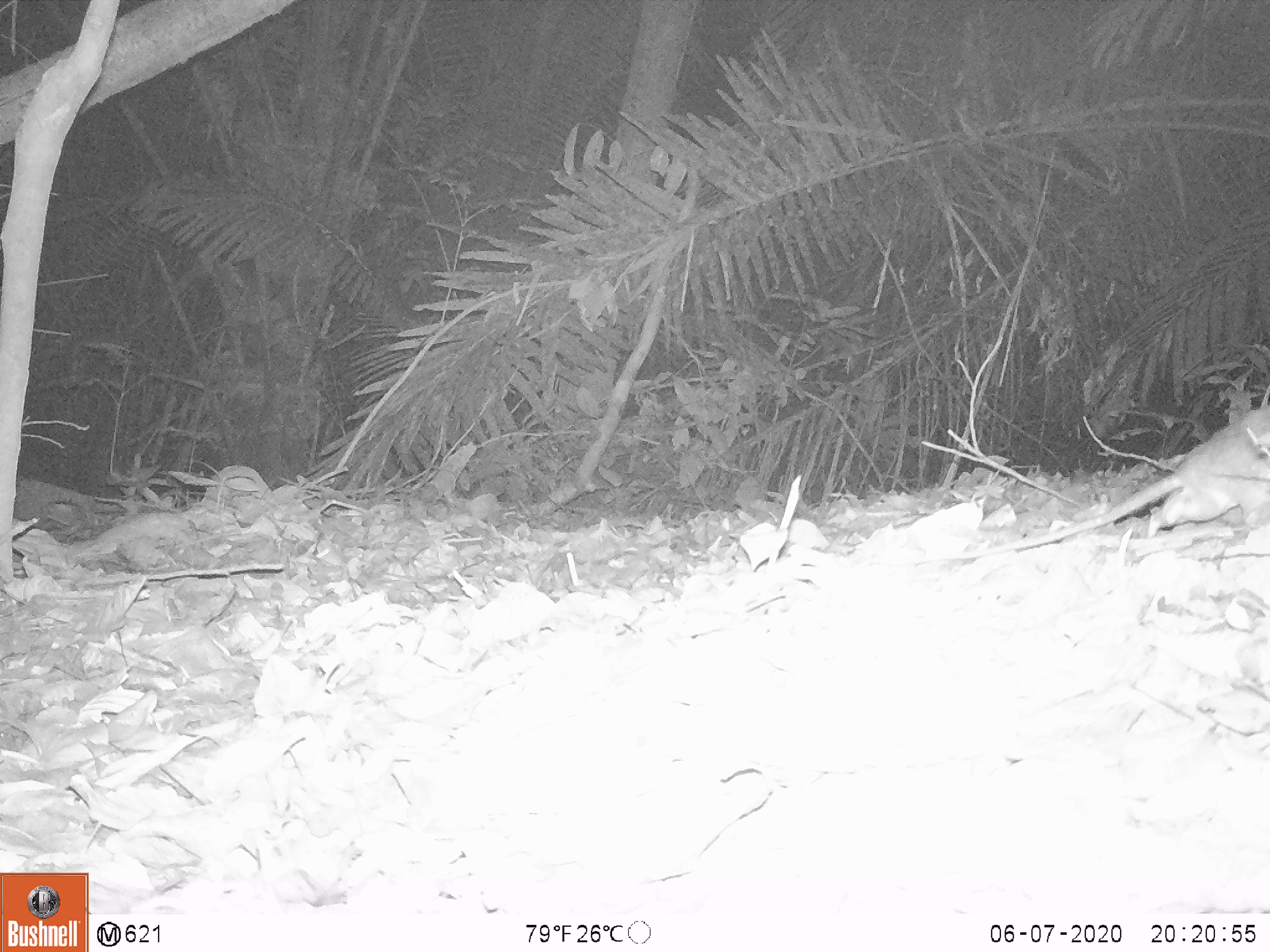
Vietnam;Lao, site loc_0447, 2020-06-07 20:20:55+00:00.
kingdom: Animalia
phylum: Chordata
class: Mammalia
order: Rodentia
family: Muridae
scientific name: Muridae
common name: old-world mice and rats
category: unidentified murid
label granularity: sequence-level